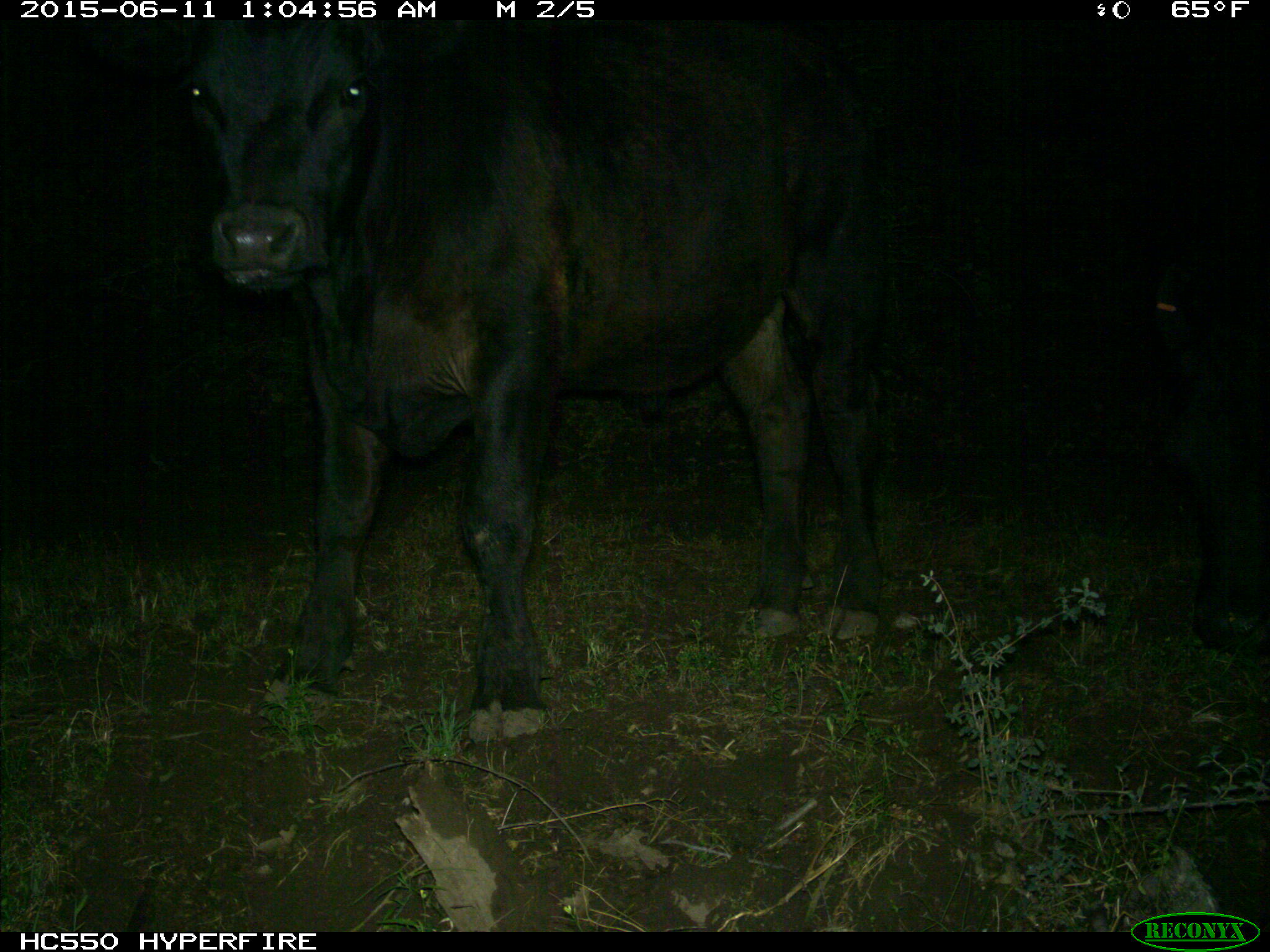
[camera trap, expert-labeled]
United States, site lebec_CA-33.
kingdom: Animalia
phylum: Chordata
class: Mammalia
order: Artiodactyla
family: Bovidae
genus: Bos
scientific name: Bos taurus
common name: domestic cow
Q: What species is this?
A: Bos taurus (domestic cow).